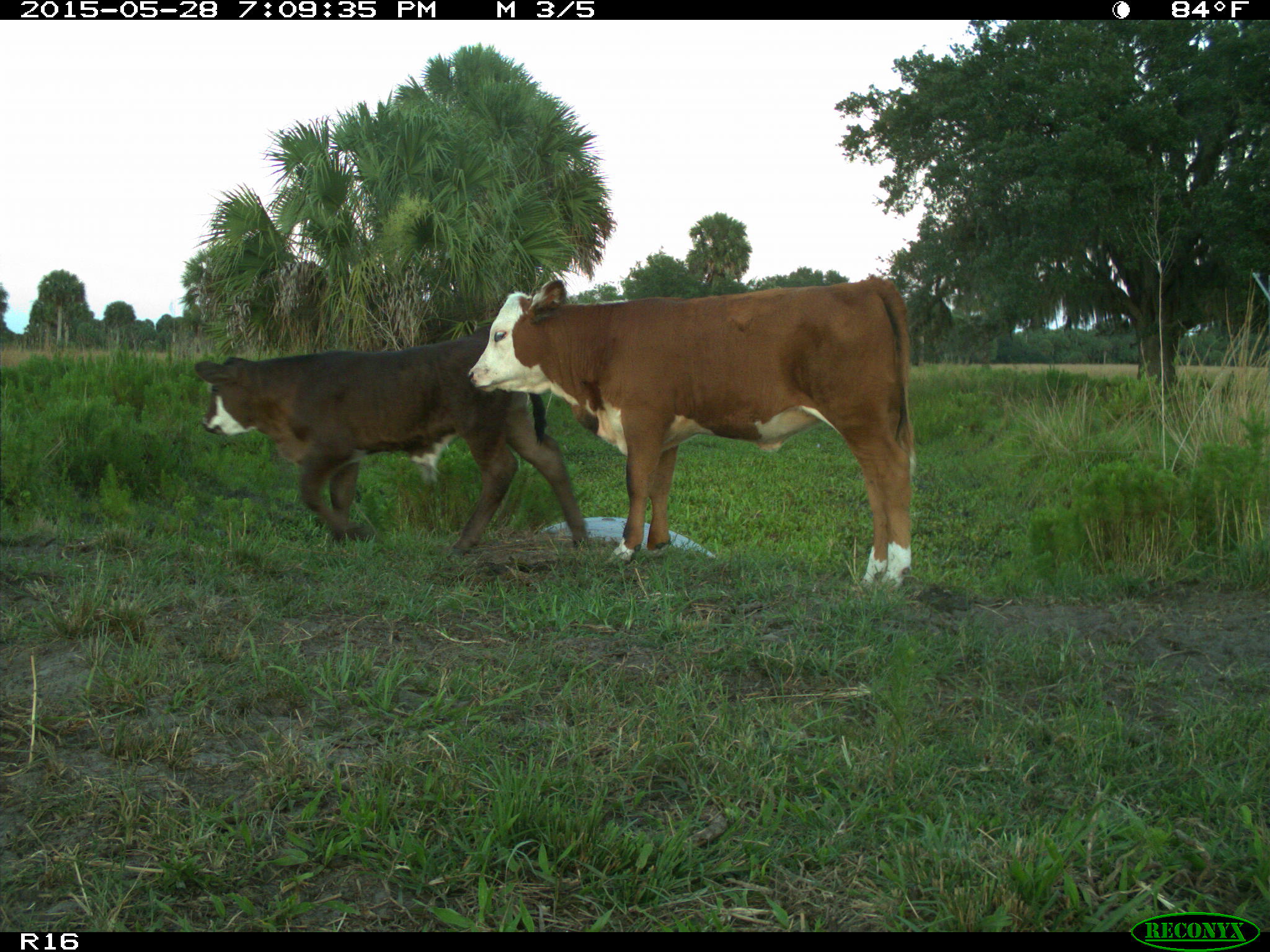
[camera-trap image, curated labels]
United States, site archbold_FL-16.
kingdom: Animalia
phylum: Chordata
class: Mammalia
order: Artiodactyla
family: Bovidae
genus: Bos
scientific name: Bos taurus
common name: domestic cow